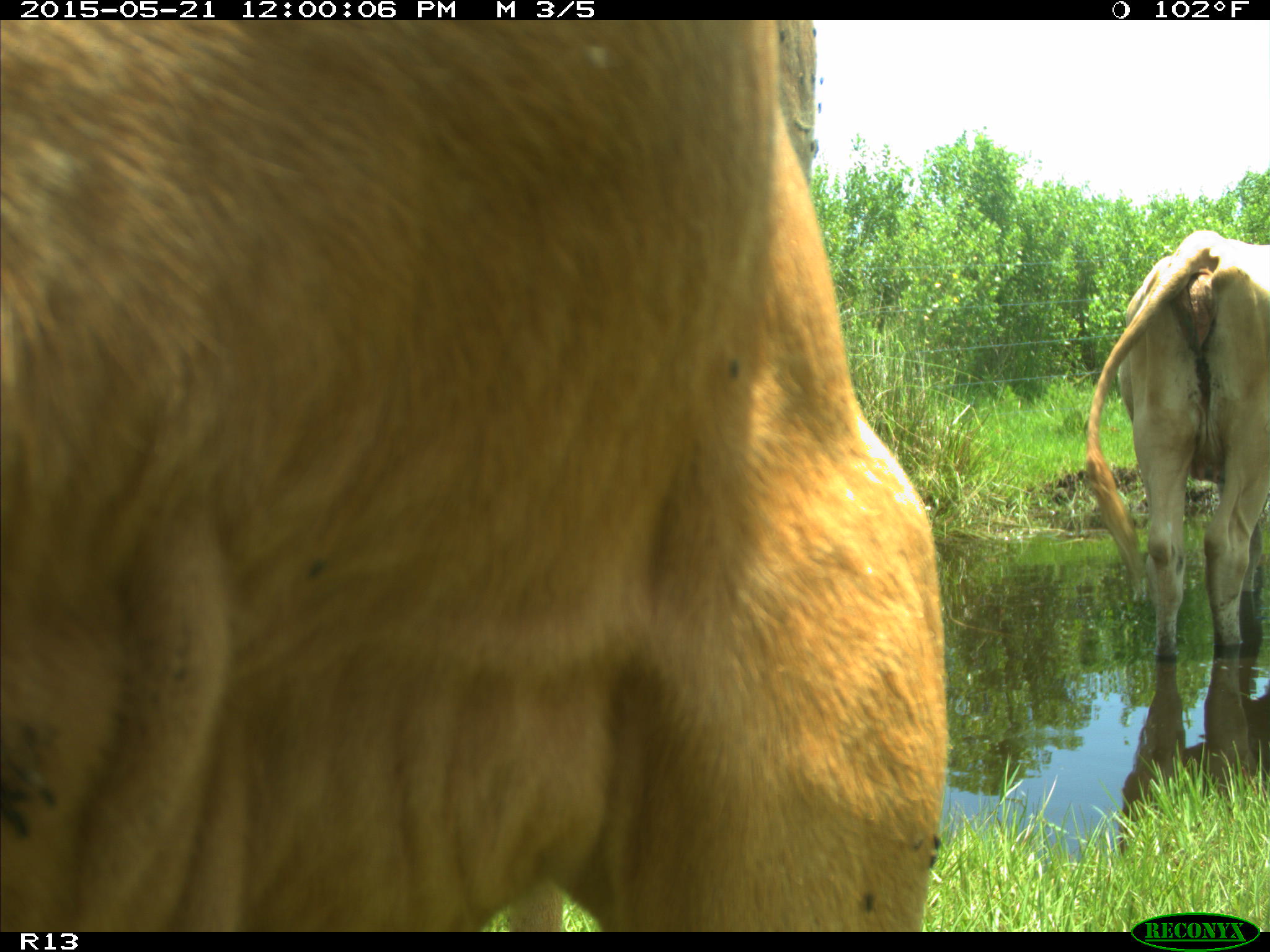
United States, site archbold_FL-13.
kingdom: Animalia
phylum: Chordata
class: Mammalia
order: Artiodactyla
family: Bovidae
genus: Bos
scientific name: Bos taurus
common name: domestic cow